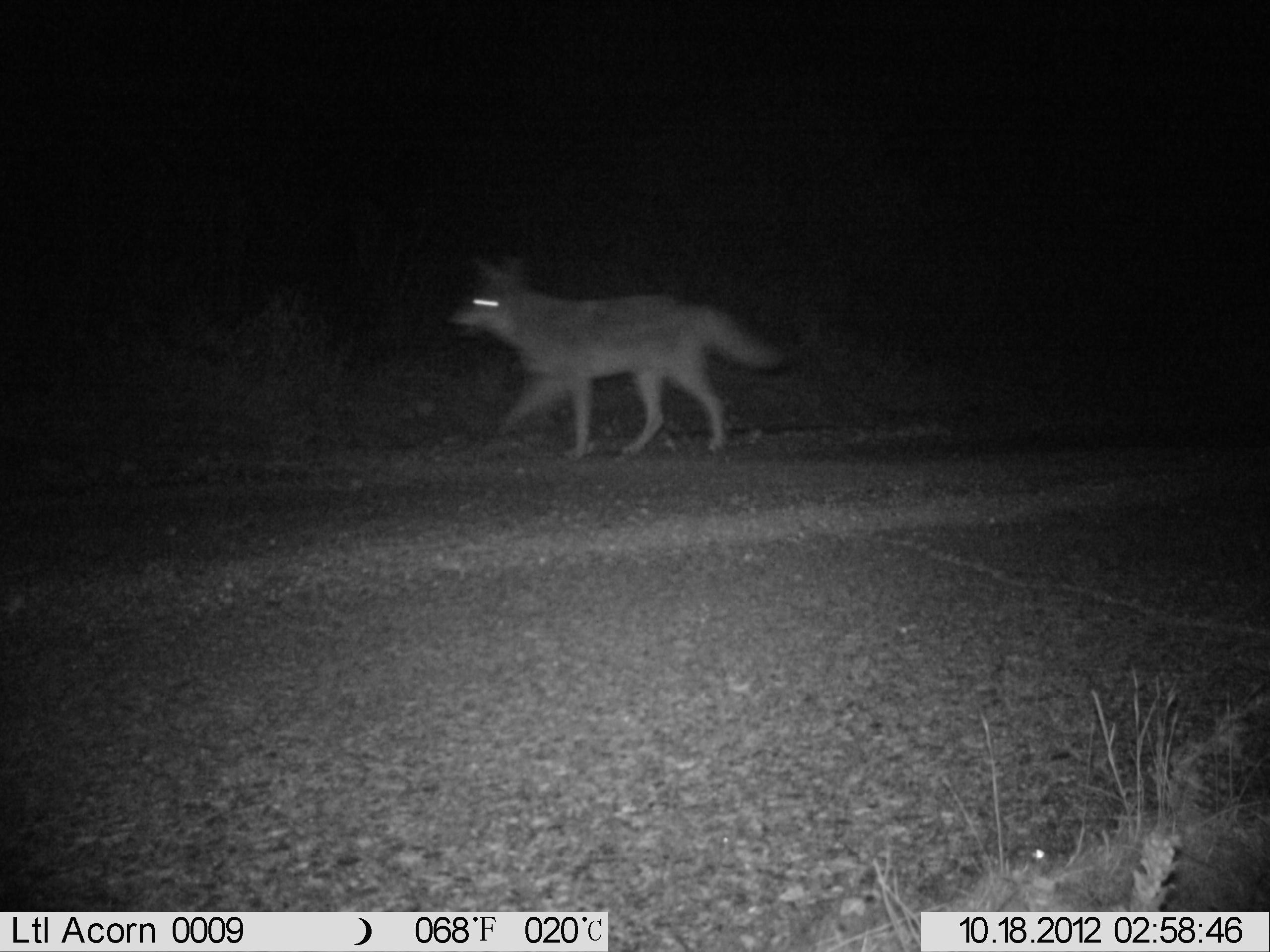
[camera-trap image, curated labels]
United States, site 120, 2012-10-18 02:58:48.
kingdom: Animalia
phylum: Chordata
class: Mammalia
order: Carnivora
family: Canidae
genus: Canis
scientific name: Canis latrans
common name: coyote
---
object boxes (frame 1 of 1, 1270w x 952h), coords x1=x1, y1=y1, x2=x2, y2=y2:
coyote: x1=438, y1=241, x2=797, y2=470